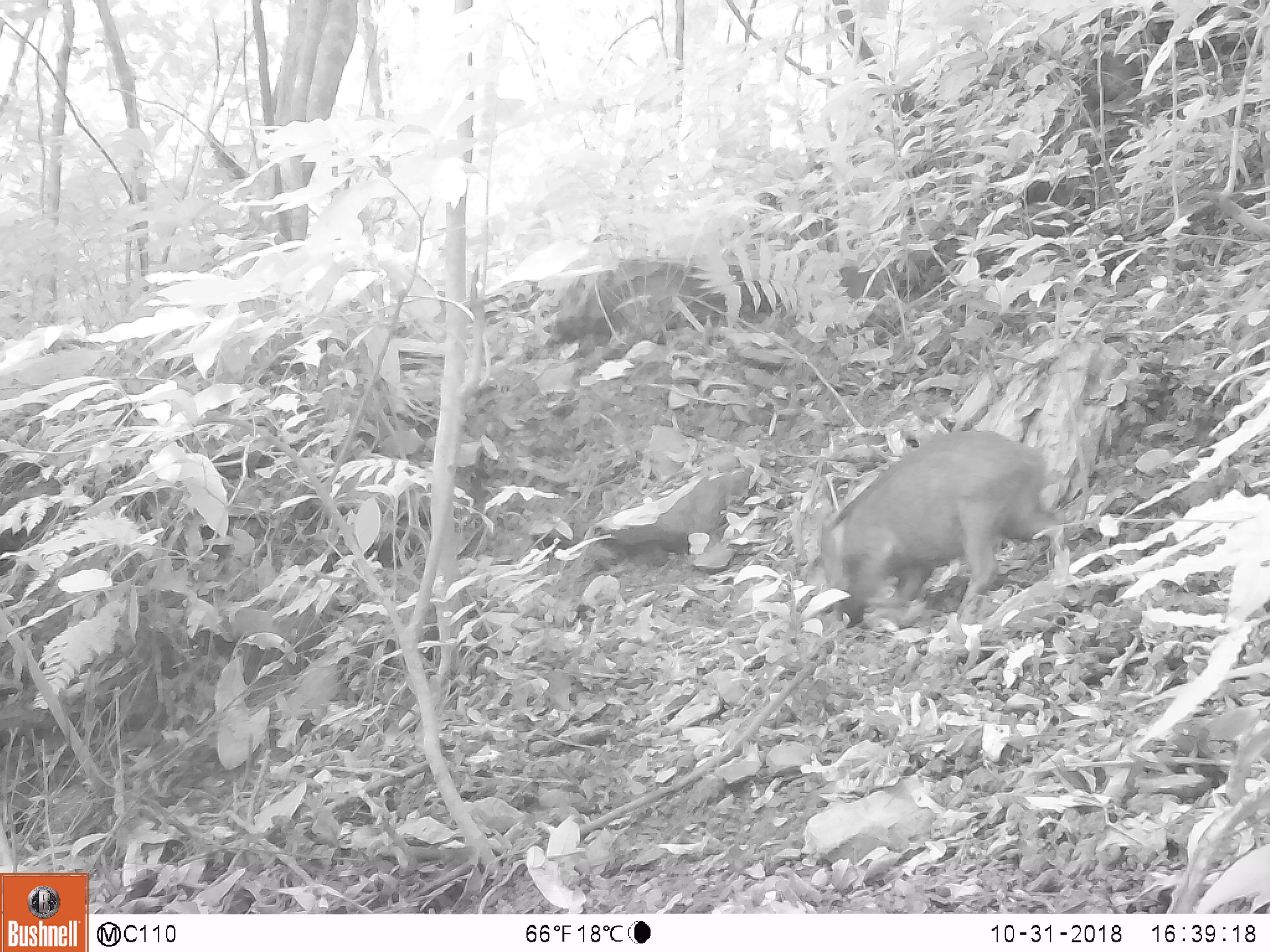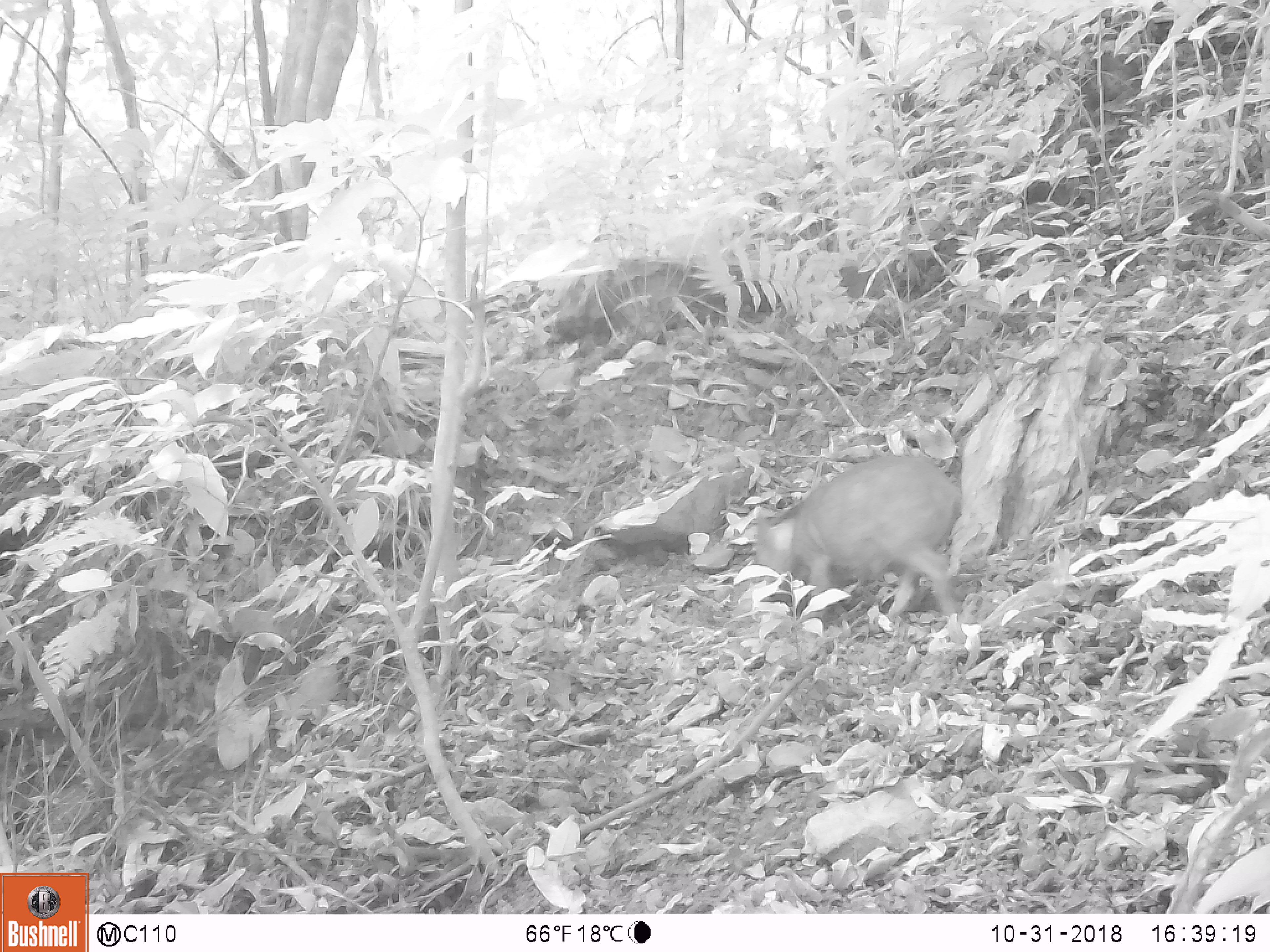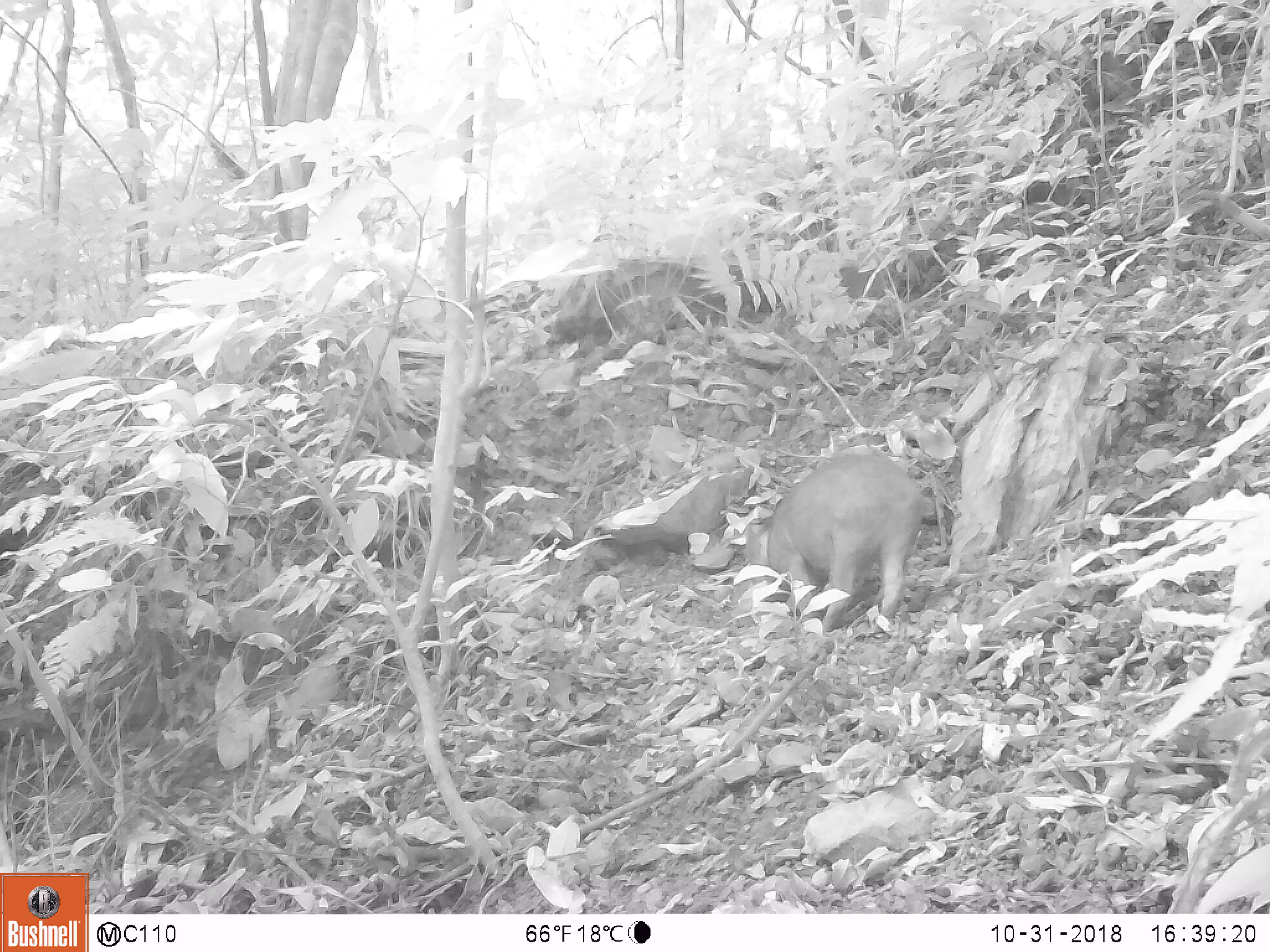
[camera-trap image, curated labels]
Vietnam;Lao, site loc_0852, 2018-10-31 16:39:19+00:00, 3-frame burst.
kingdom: Animalia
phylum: Chordata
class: Mammalia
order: Artiodactyla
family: Suidae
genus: Sus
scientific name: Sus scrofa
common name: eurasian wild pig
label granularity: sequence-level